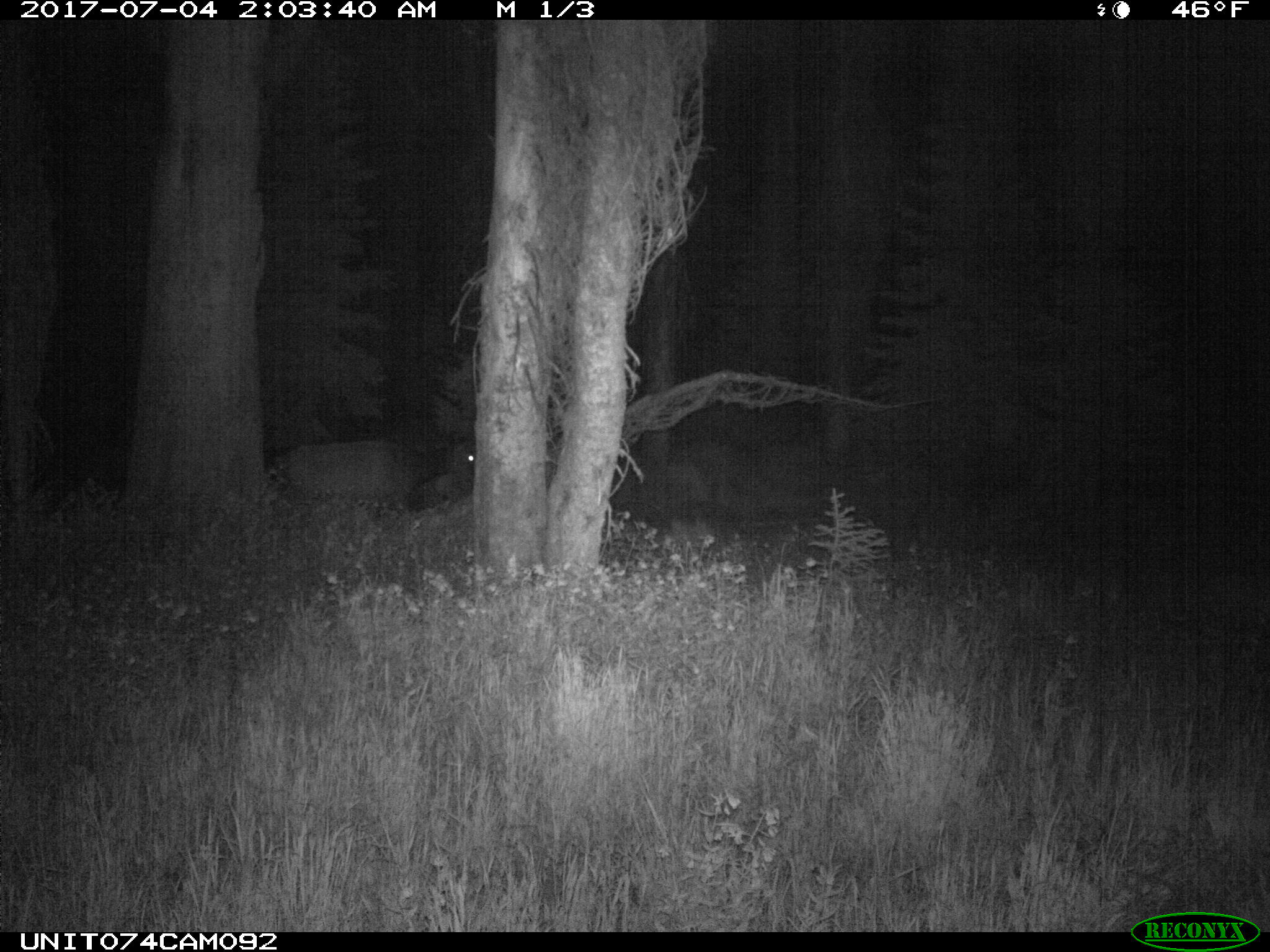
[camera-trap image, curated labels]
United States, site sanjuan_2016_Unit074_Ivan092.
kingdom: Animalia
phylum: Chordata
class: Mammalia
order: Artiodactyla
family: Cervidae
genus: Cervus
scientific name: Cervus elaphus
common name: red deer